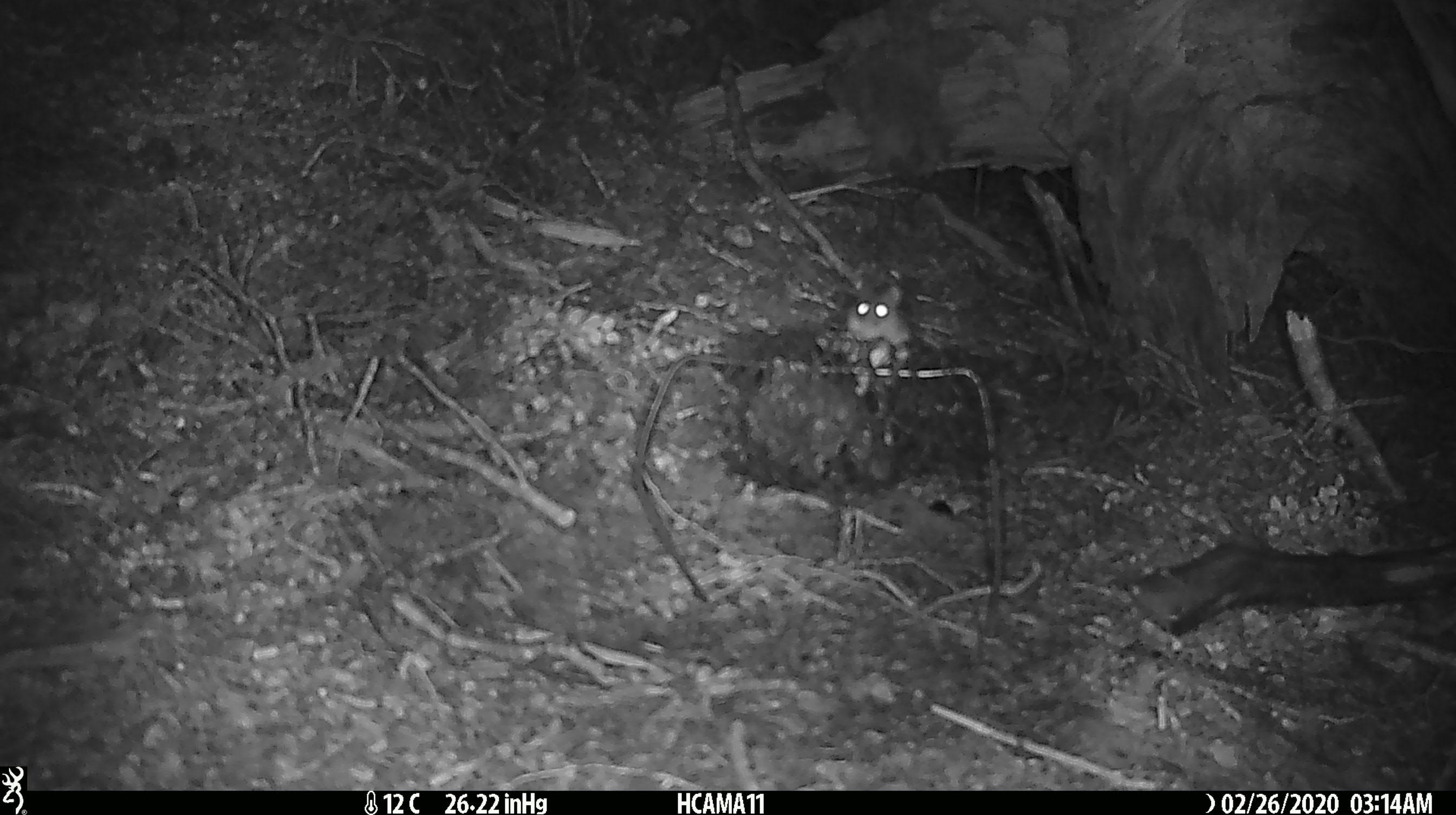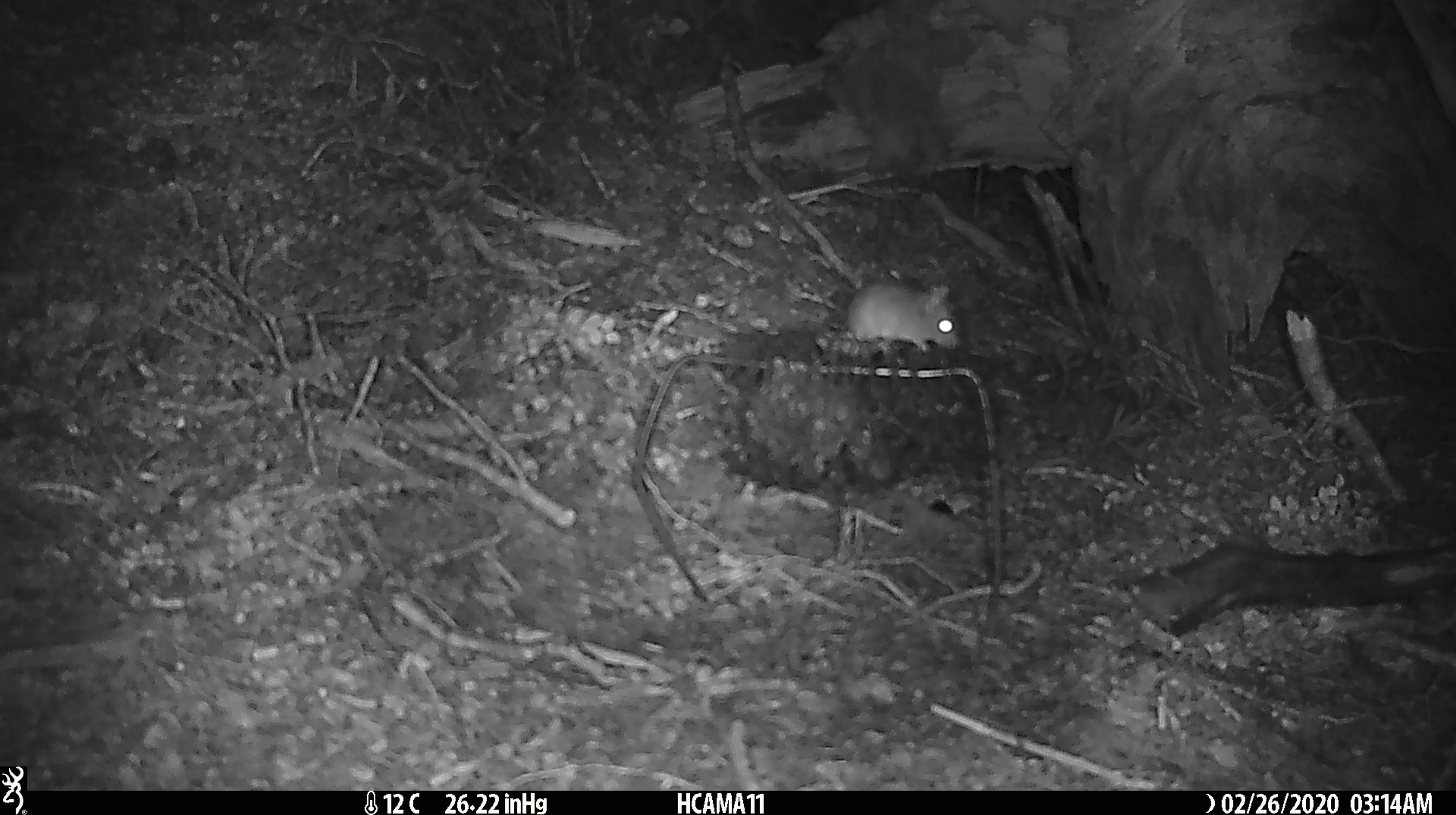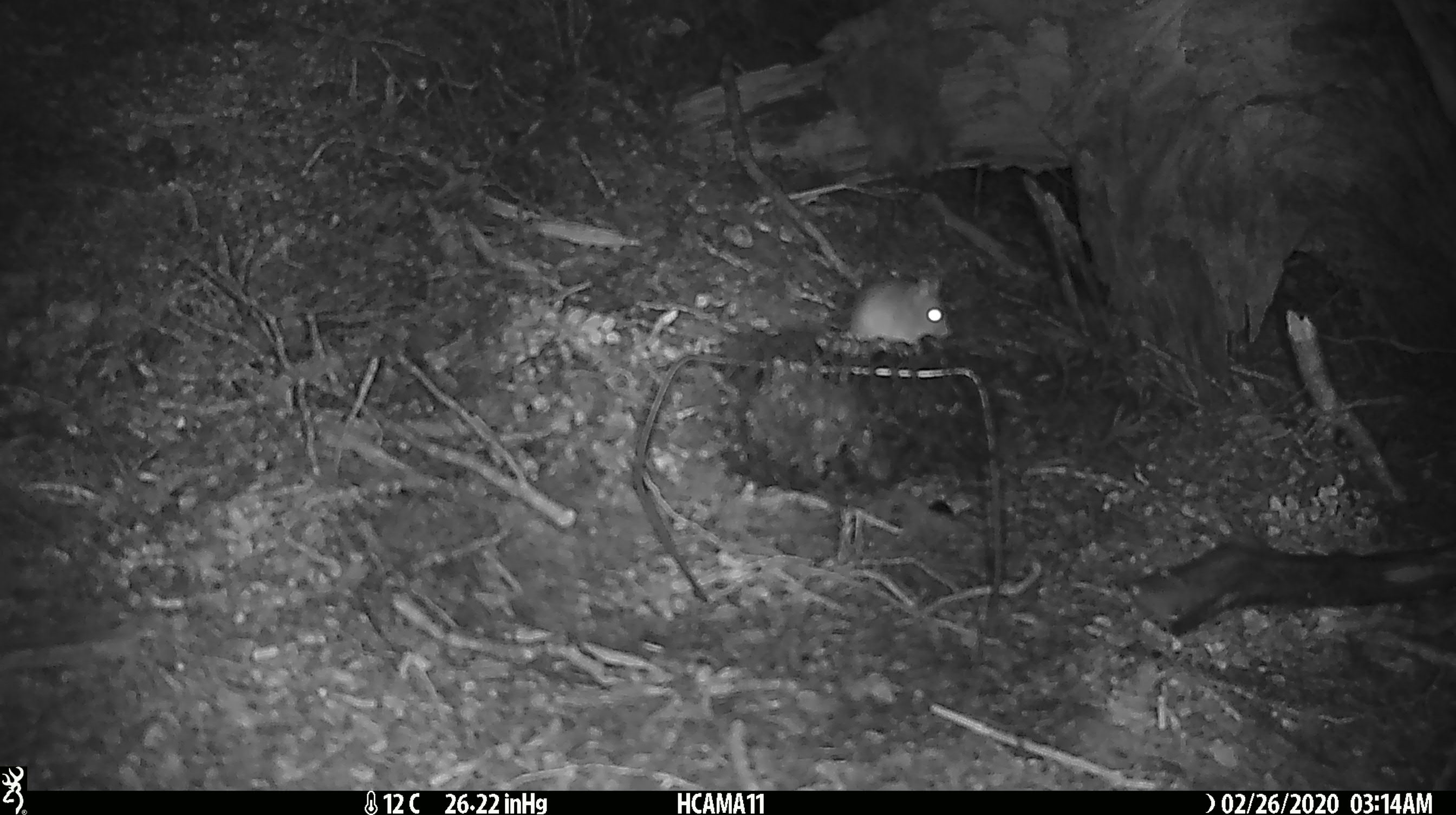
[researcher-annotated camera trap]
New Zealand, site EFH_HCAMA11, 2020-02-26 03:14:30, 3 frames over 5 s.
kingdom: Animalia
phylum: Chordata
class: Mammalia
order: Rodentia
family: Muridae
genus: Mus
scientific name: Mus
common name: mouse